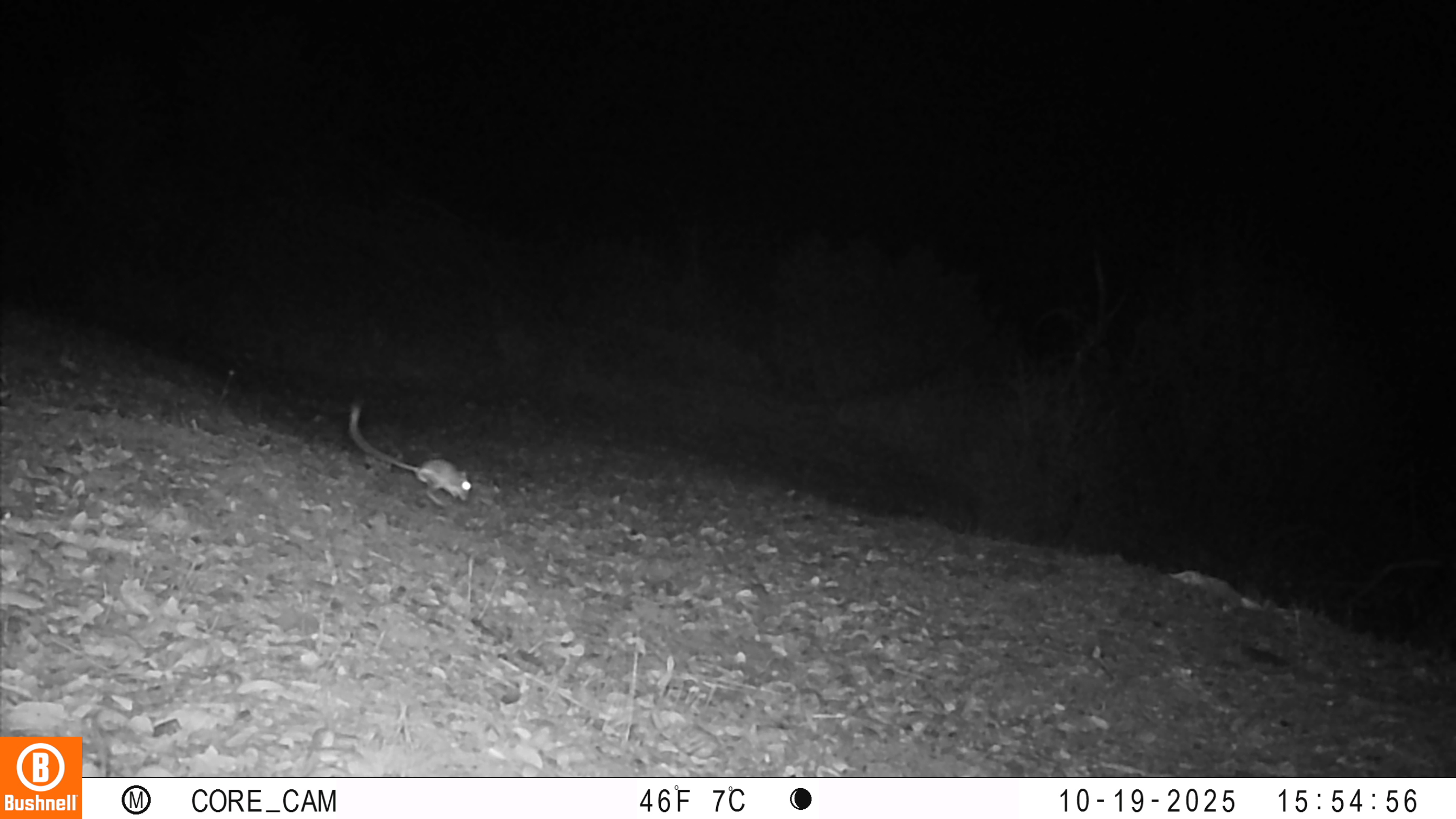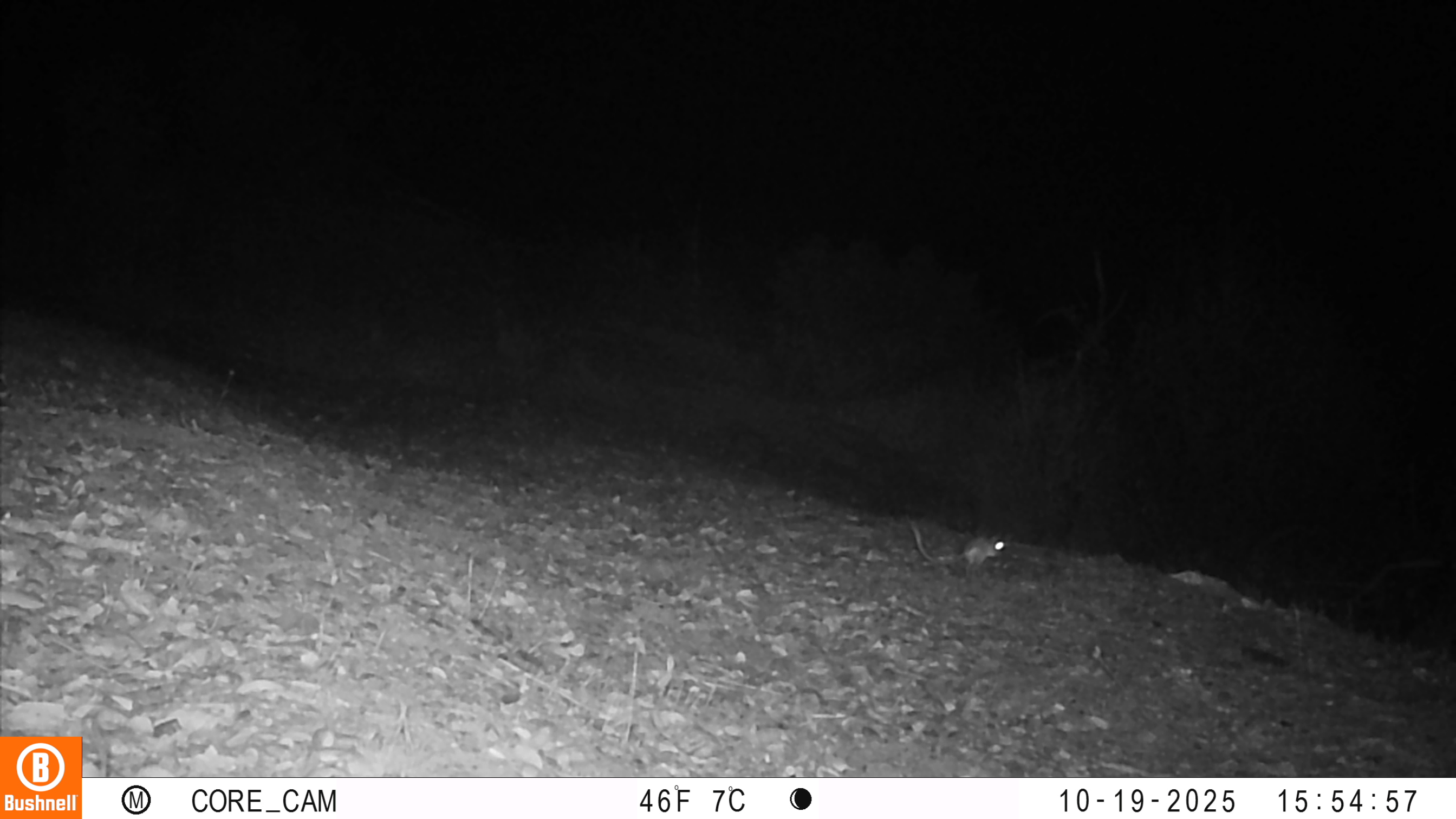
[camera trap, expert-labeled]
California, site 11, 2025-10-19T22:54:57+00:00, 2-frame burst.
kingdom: Animalia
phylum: Chordata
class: Mammalia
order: Rodentia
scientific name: Rodentia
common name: mouse or rat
Mouse or rat (Rodentia).